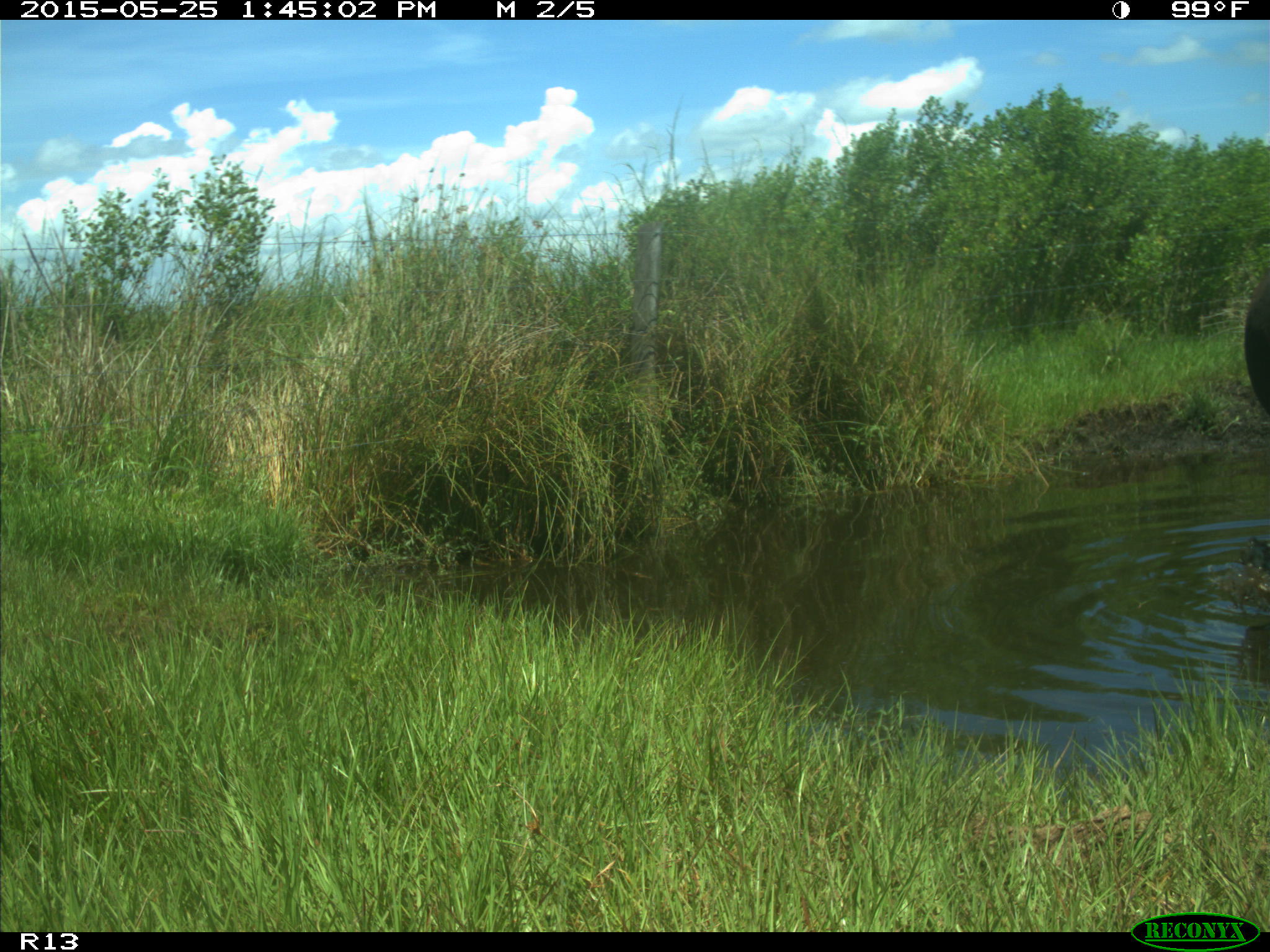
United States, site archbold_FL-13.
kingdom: Animalia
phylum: Chordata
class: Mammalia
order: Artiodactyla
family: Bovidae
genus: Bos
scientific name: Bos taurus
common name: domestic cow